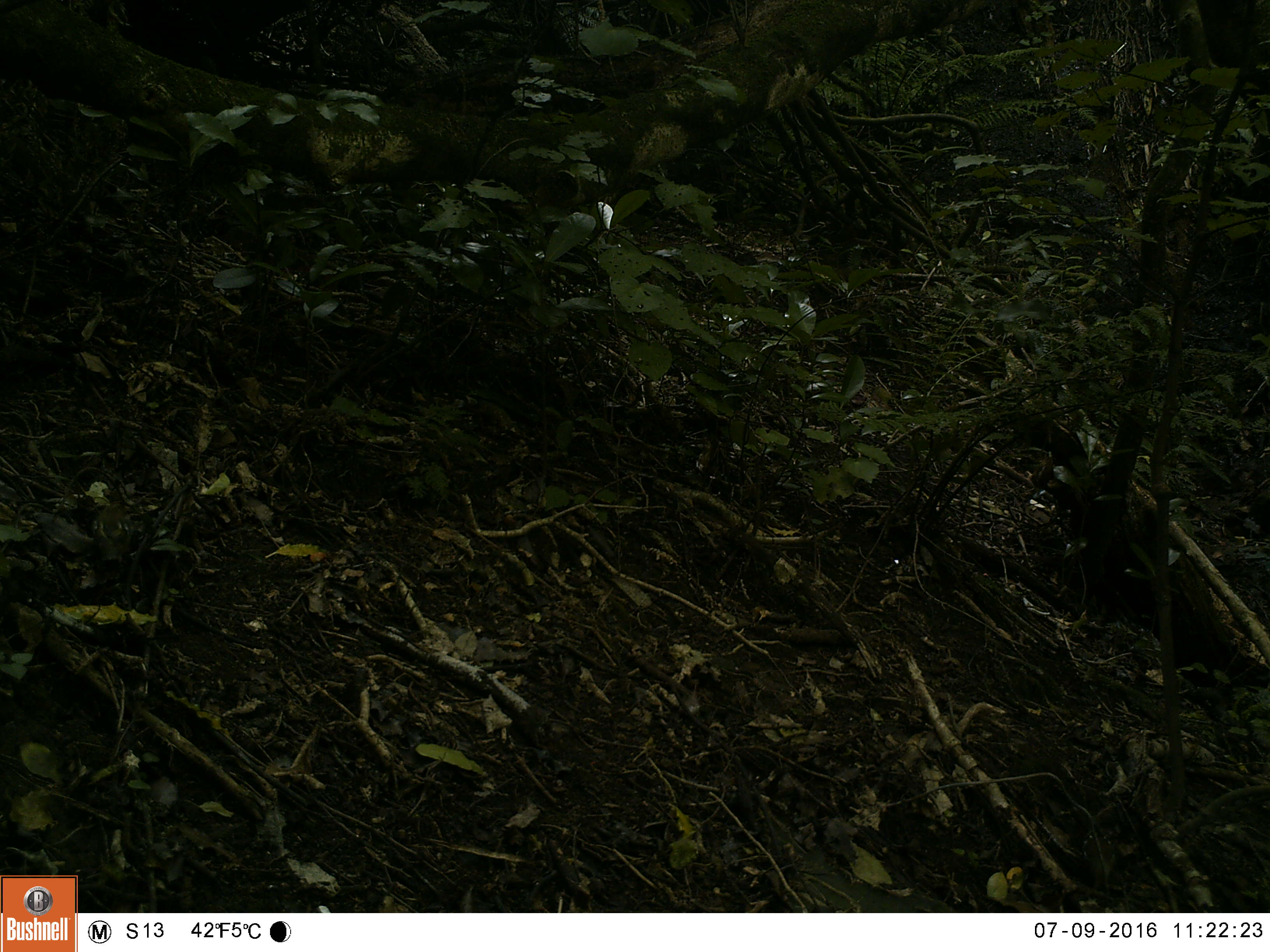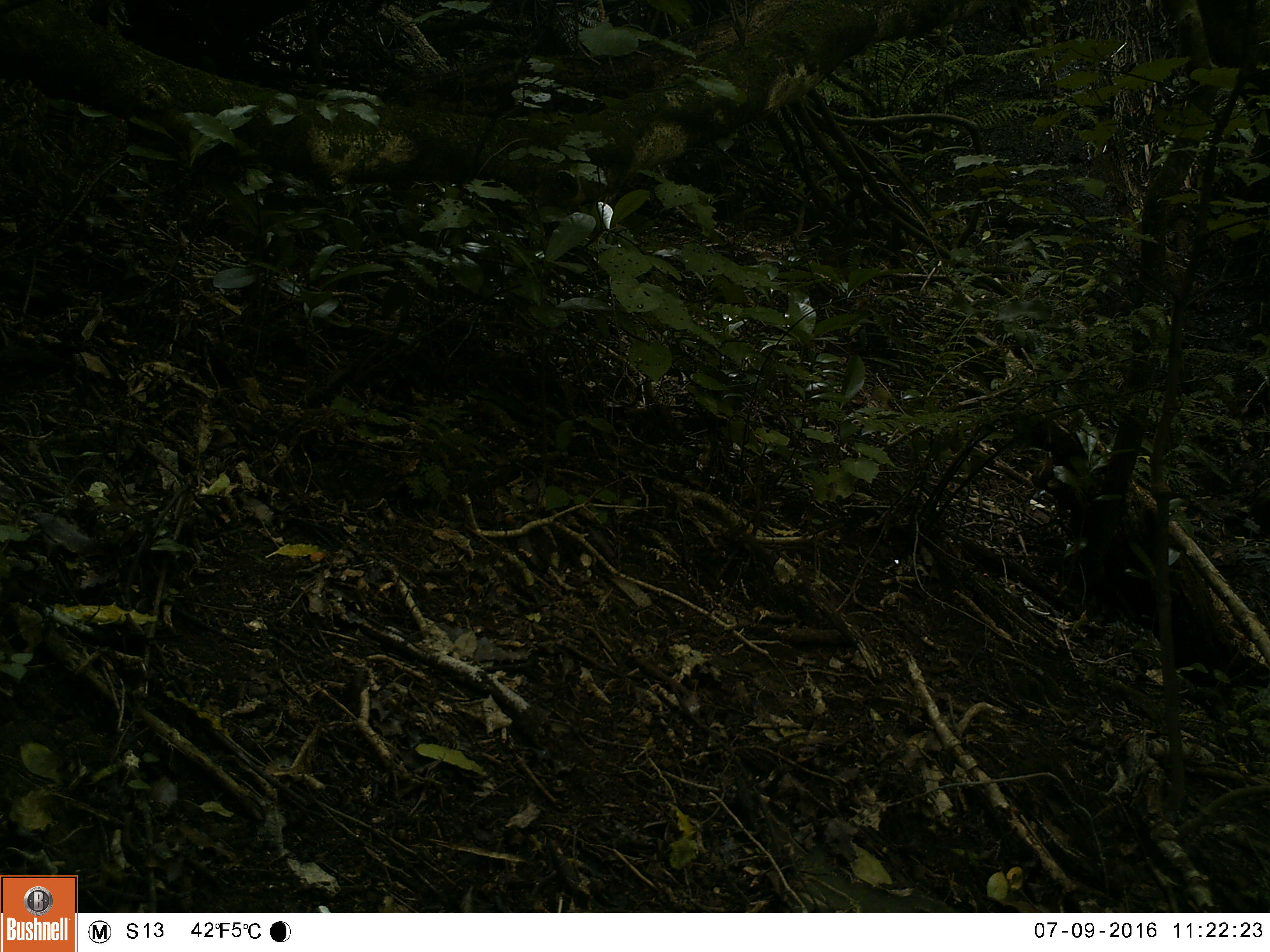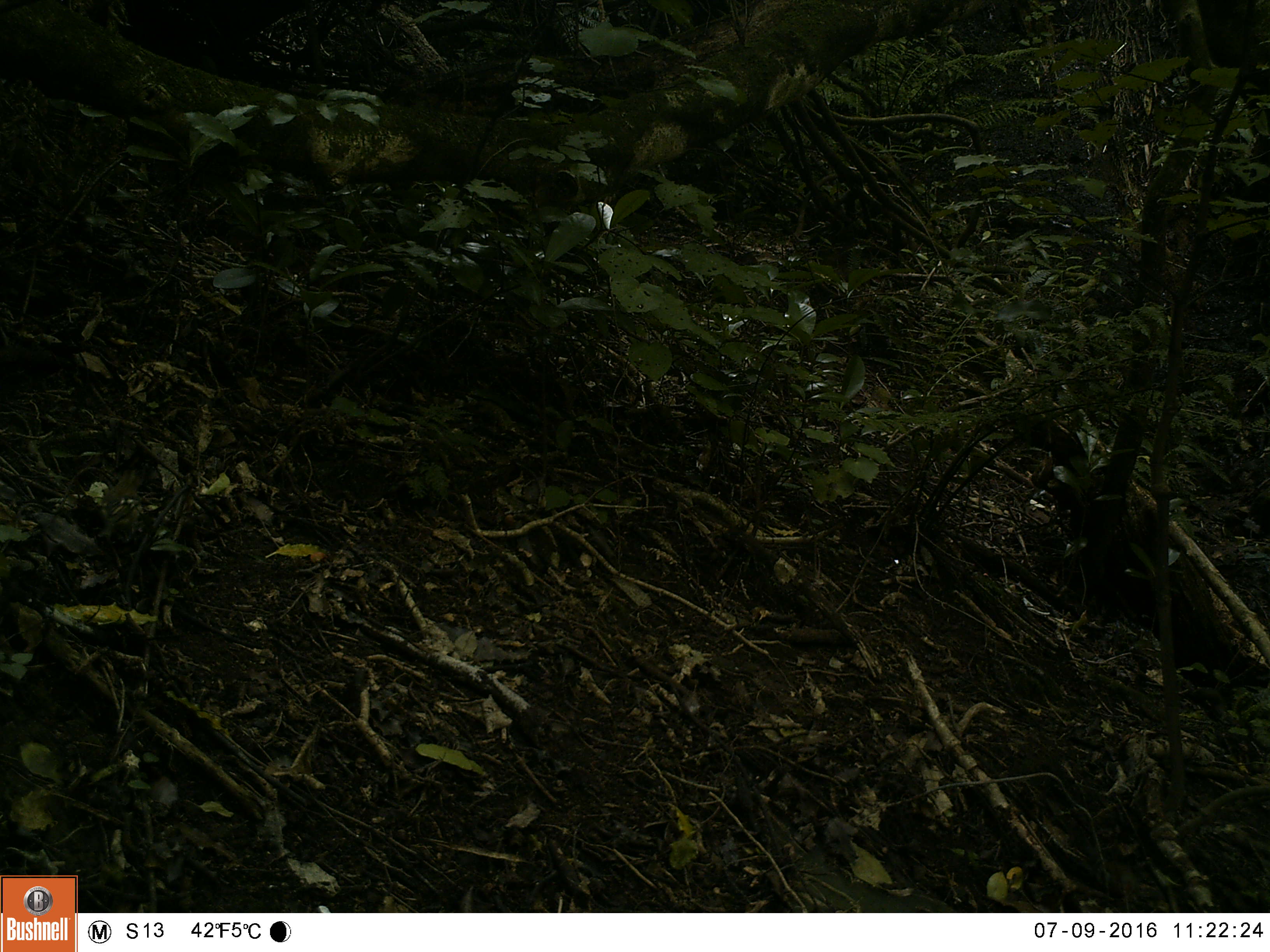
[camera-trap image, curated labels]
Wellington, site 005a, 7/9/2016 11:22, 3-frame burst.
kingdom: Animalia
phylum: Chordata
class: Aves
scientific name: Aves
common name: bird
Bird (Aves).